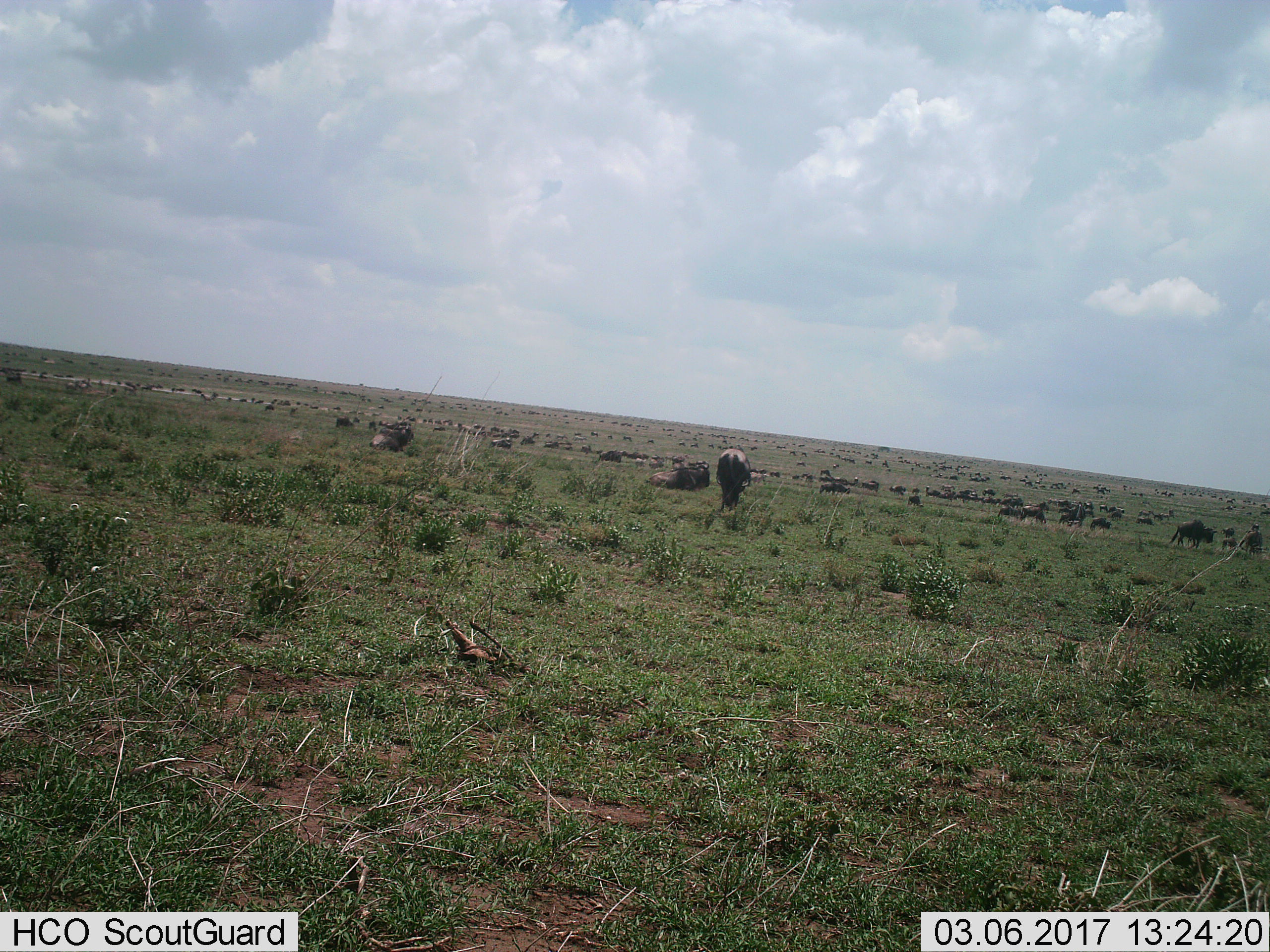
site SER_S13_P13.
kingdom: Animalia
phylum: Chordata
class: Mammalia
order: Artiodactyla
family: Bovidae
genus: Connochaetes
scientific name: Connochaetes taurinus taurinus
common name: blue wildebeest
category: wildebeestblue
Wildebeestblue (blue wildebeest) (Connochaetes taurinus taurinus), count 51+. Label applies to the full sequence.